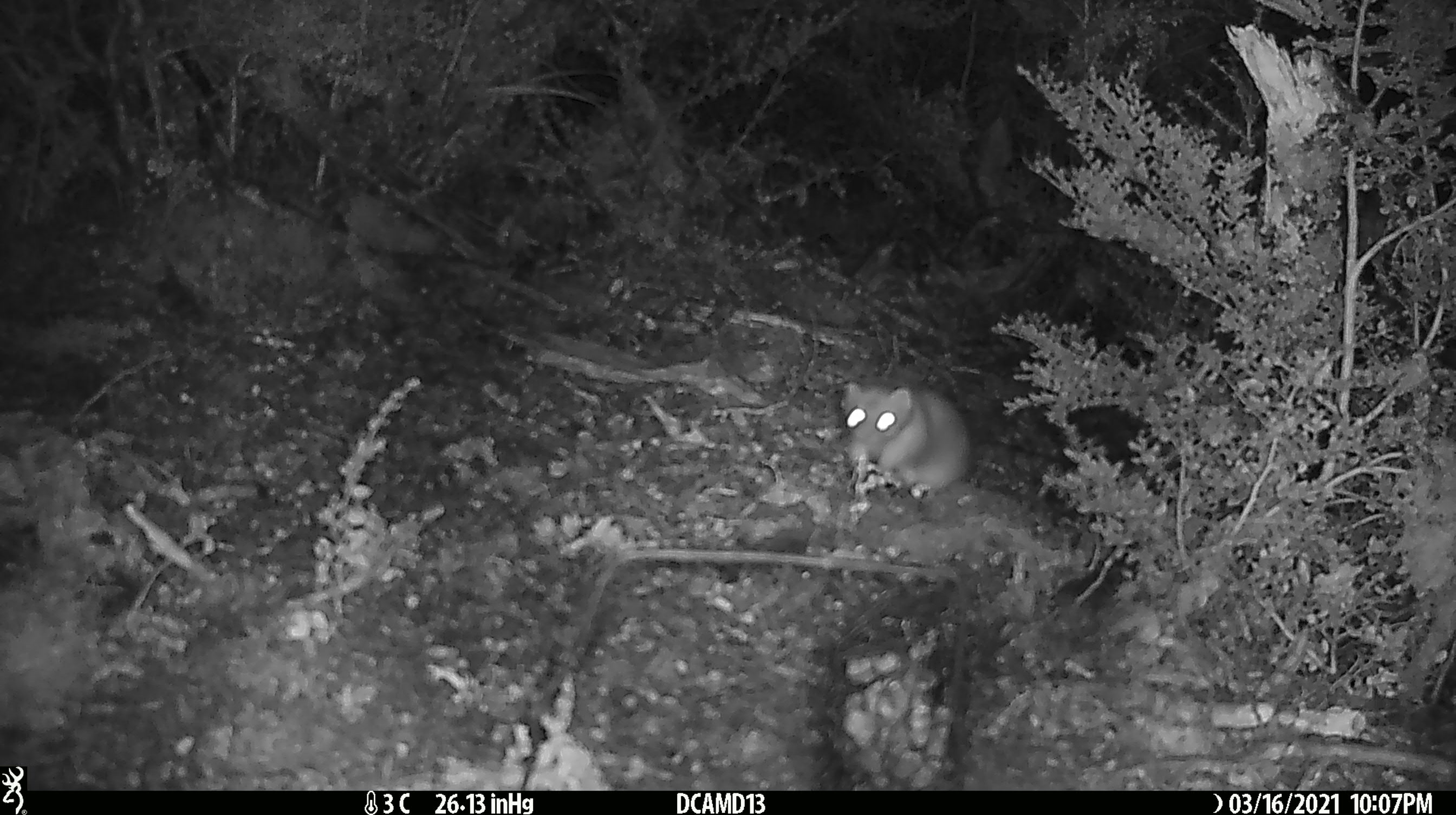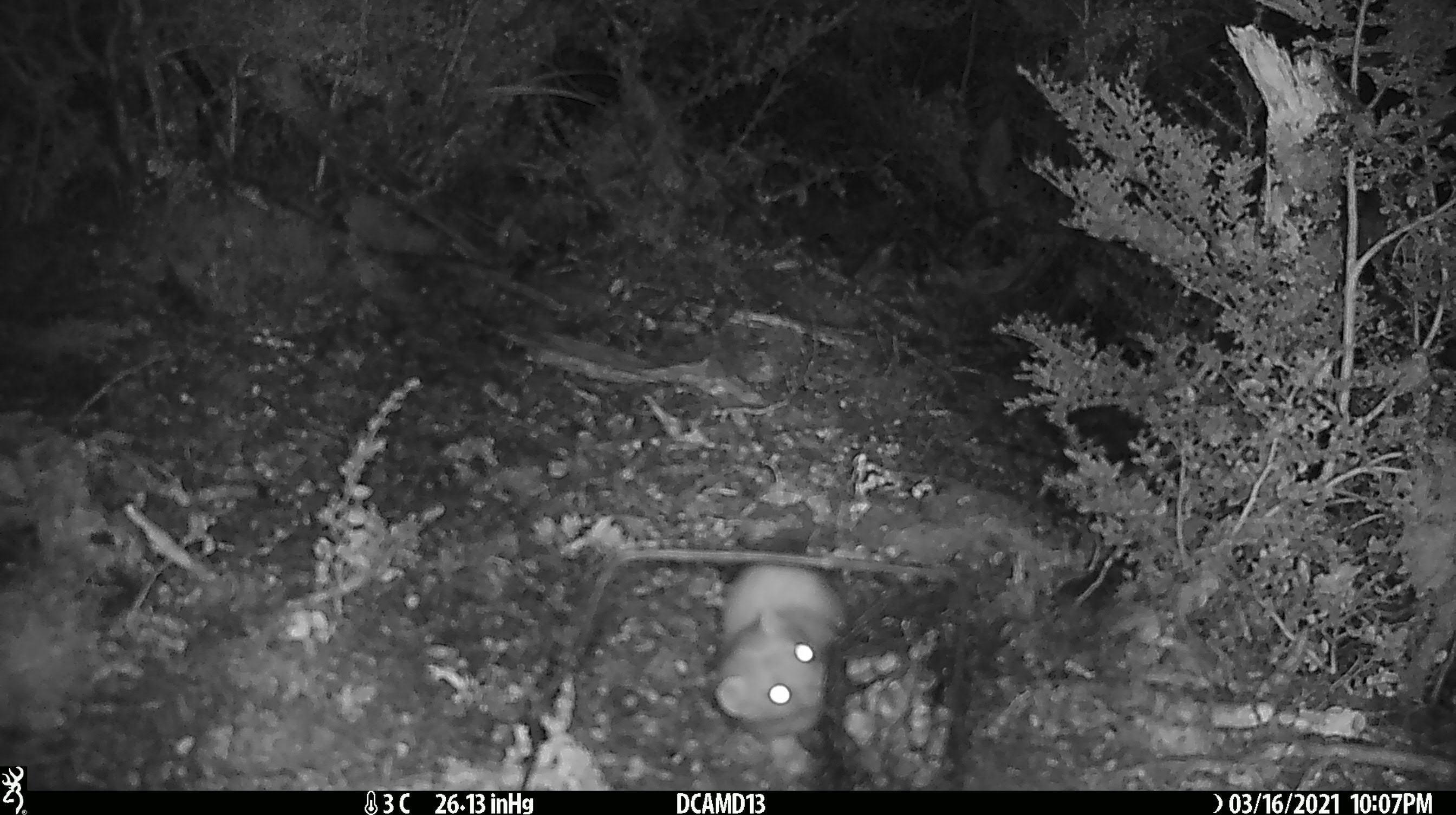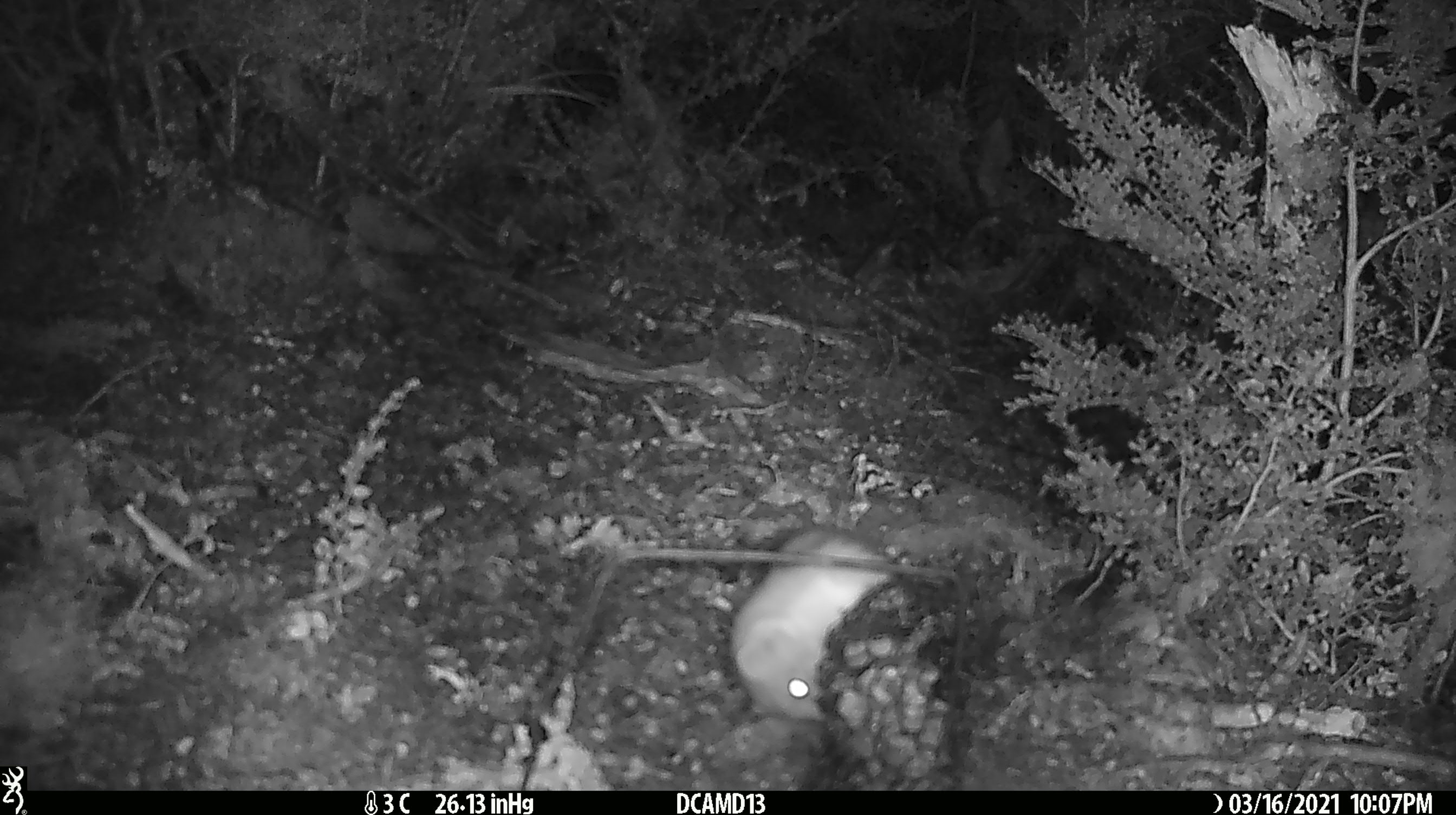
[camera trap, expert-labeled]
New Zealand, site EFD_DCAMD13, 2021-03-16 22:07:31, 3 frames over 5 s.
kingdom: Animalia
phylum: Chordata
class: Mammalia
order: Carnivora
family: Mustelidae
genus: Mustela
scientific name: Mustela erminea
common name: stoat